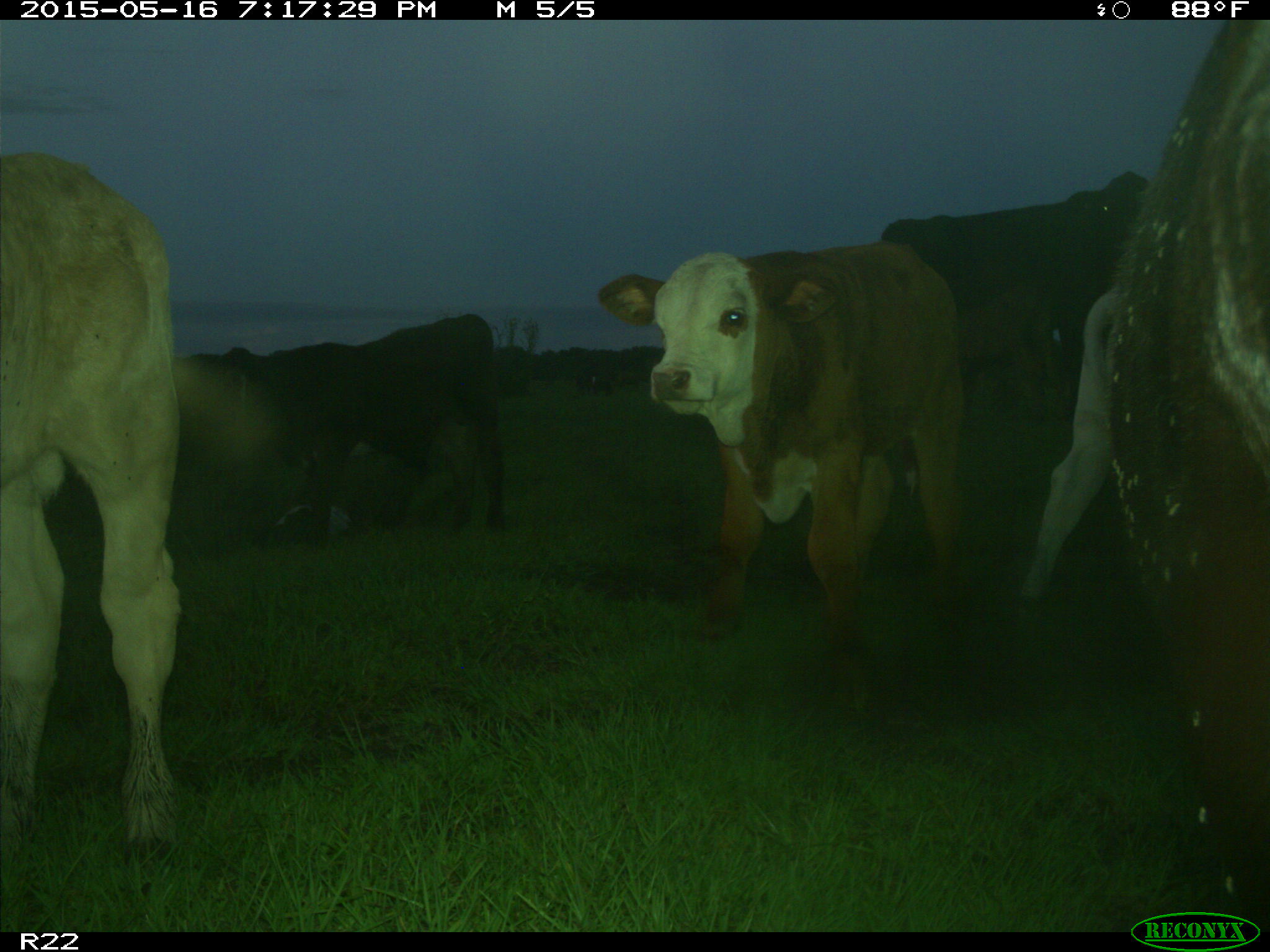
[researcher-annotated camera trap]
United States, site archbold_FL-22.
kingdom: Animalia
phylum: Chordata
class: Mammalia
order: Artiodactyla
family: Bovidae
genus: Bos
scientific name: Bos taurus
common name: domestic cow